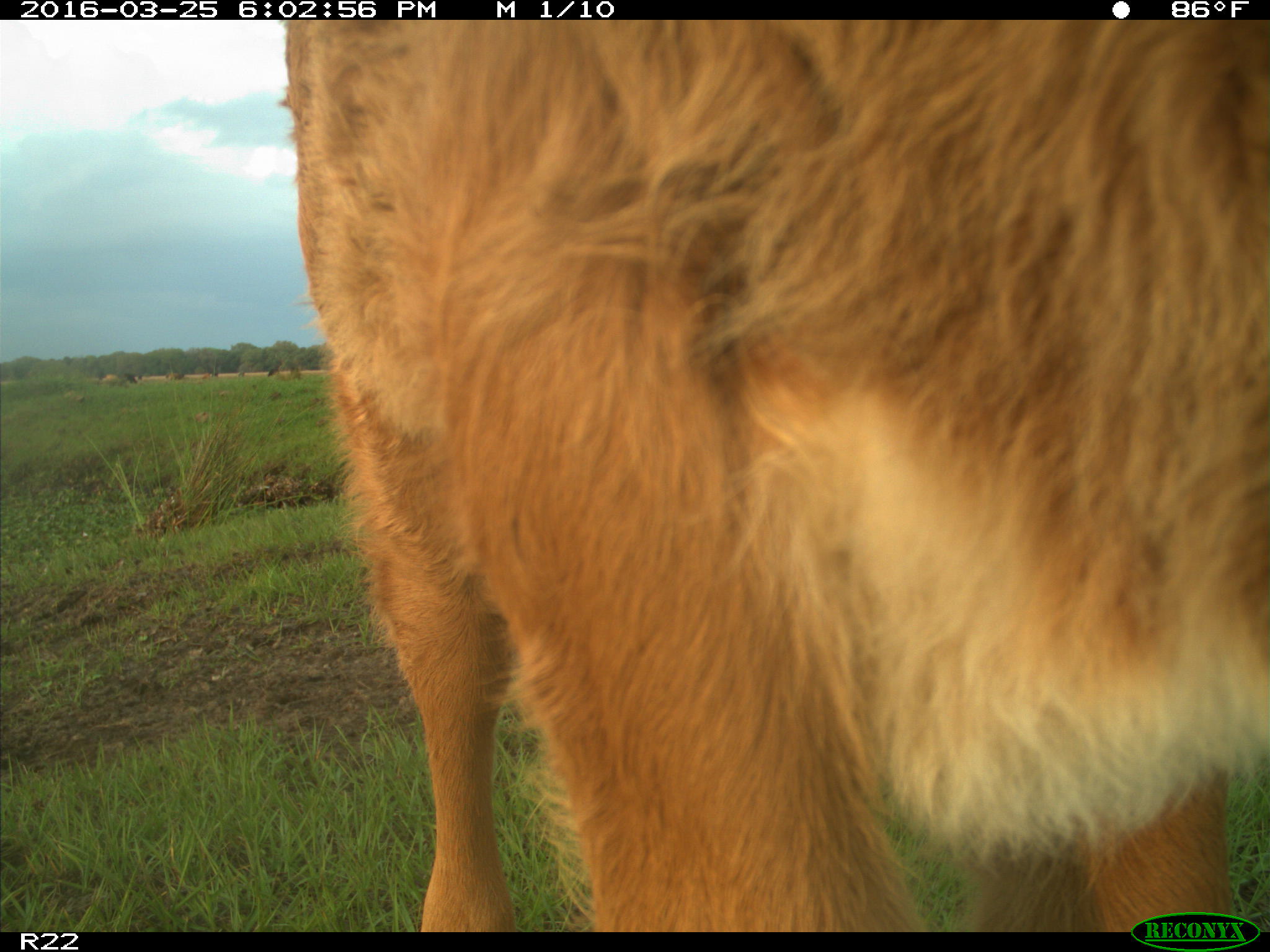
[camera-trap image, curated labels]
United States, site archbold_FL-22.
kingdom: Animalia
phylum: Chordata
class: Mammalia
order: Artiodactyla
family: Bovidae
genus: Bos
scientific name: Bos taurus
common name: domestic cow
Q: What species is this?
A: Bos taurus (domestic cow).